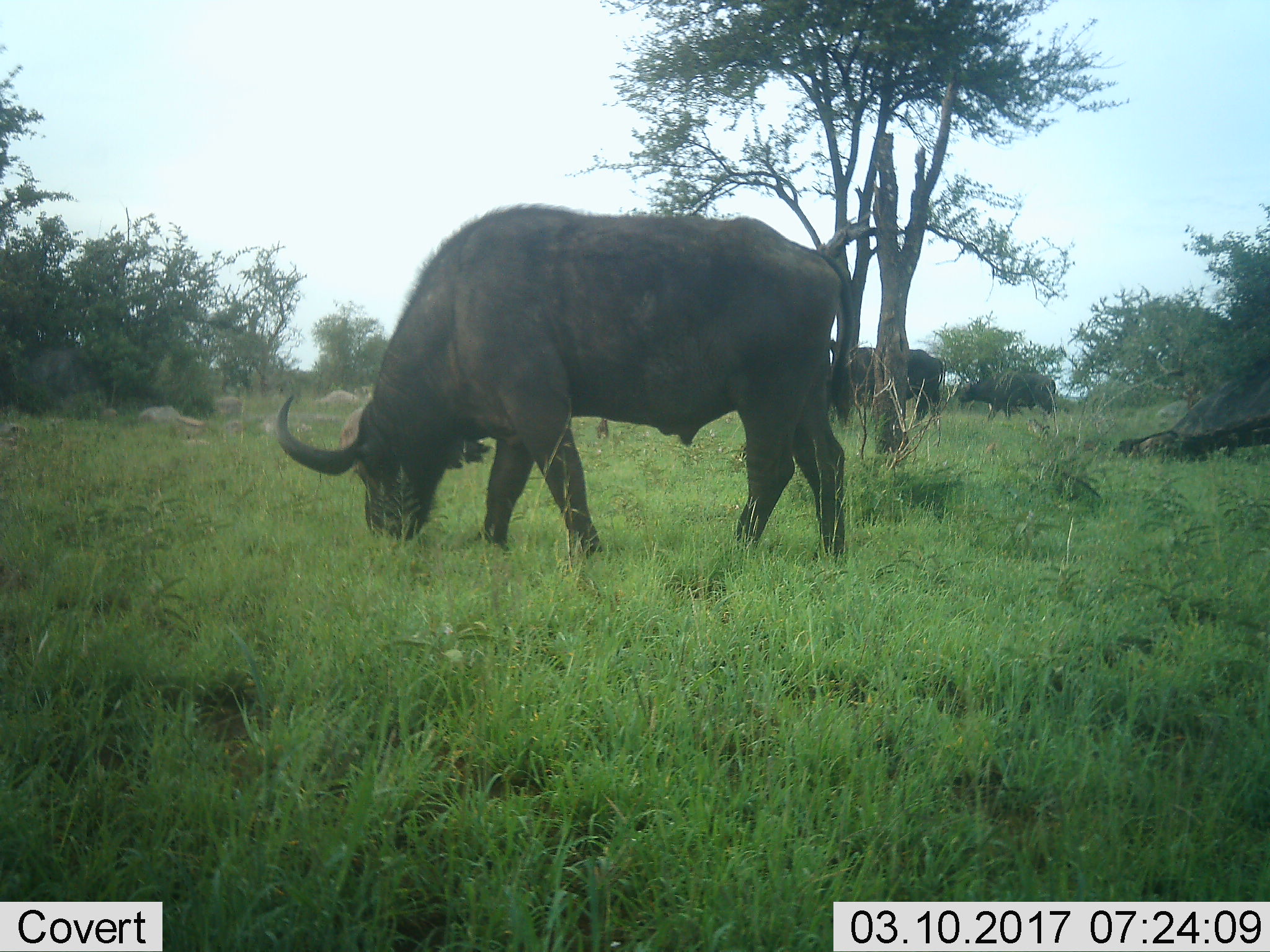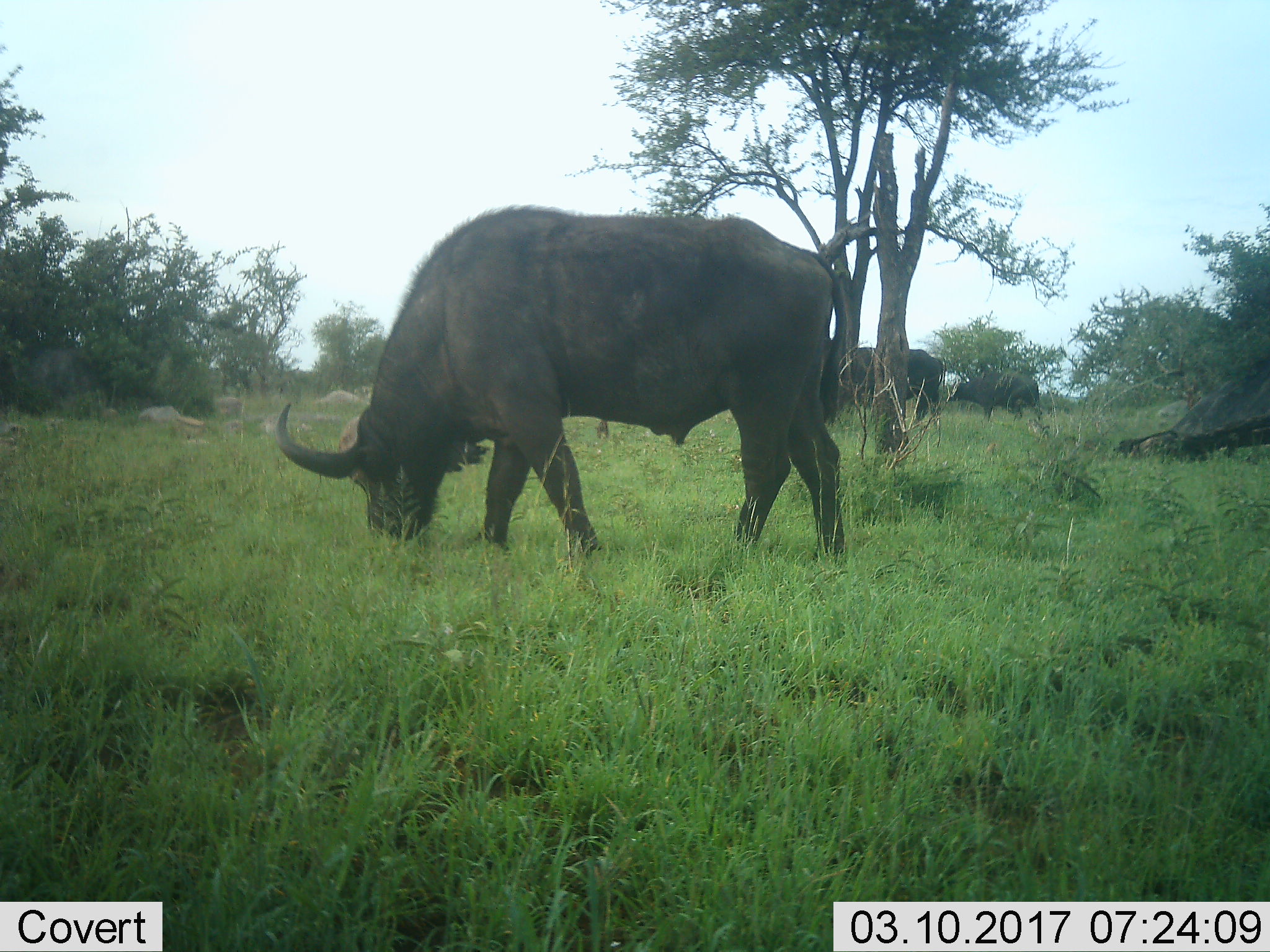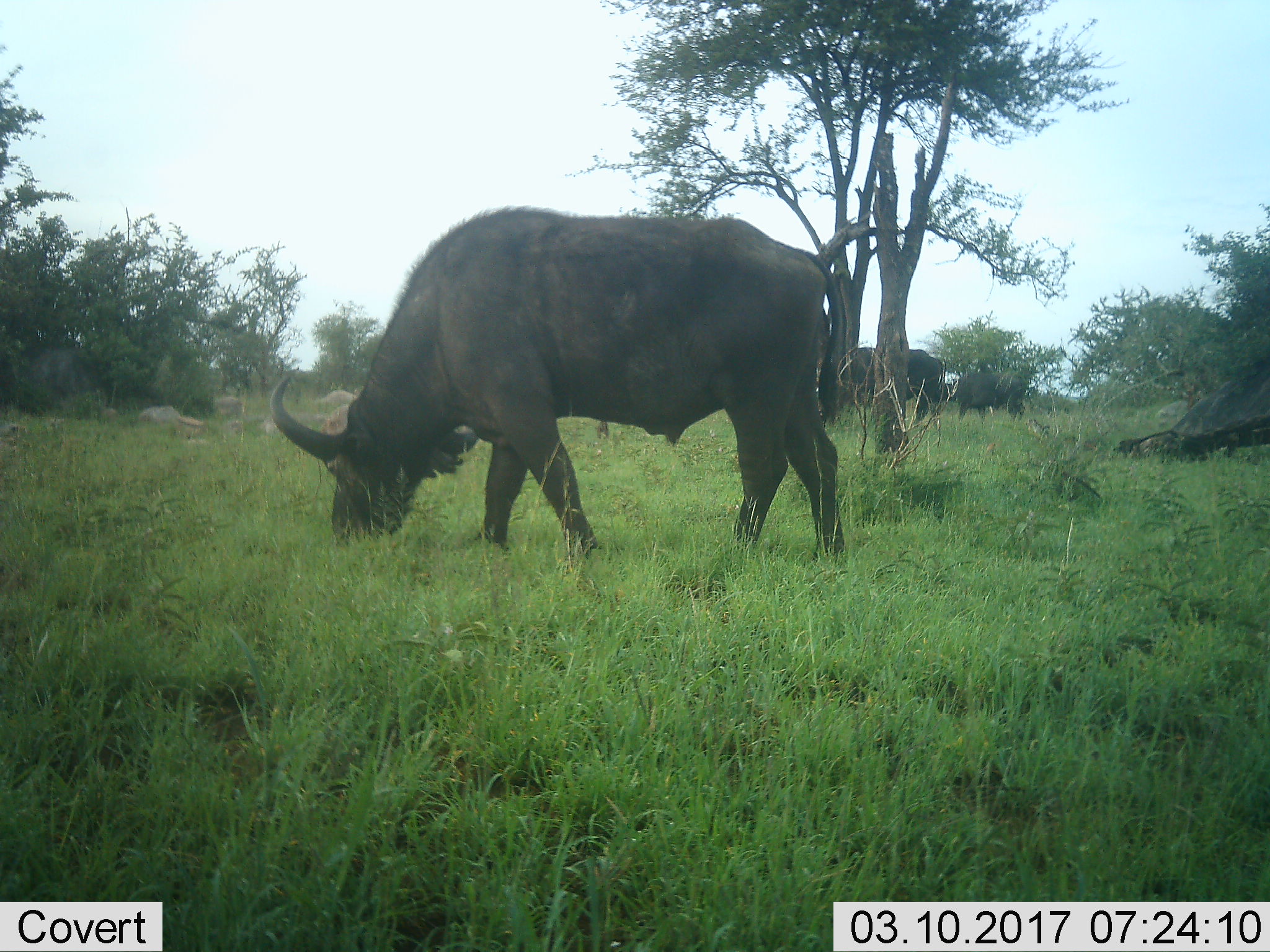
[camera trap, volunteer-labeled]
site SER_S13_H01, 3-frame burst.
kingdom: Animalia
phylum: Chordata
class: Mammalia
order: Artiodactyla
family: Bovidae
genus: Syncerus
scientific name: Syncerus caffer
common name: african buffalo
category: buffalo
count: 3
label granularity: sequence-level